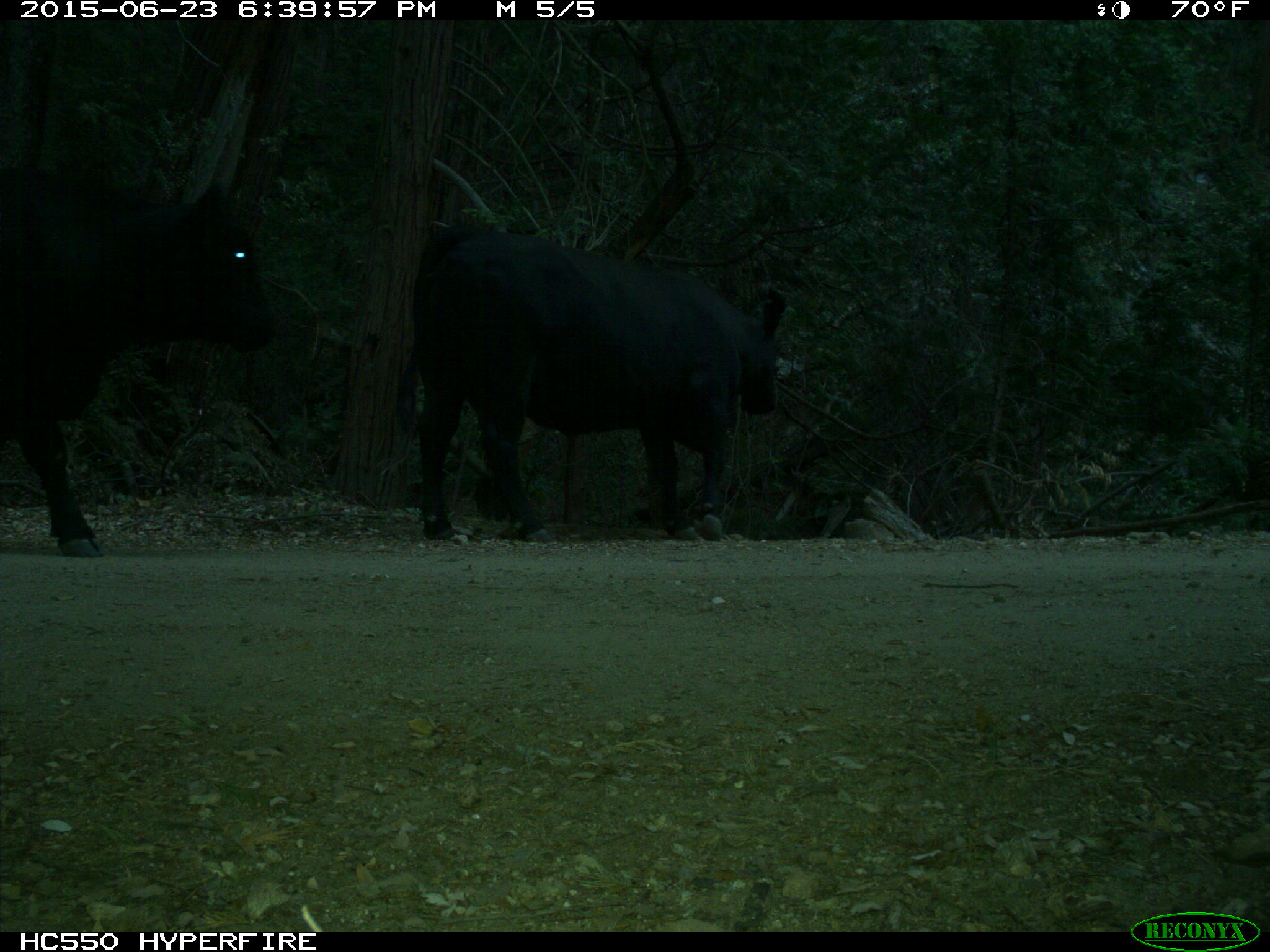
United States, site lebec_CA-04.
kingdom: Animalia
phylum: Chordata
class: Mammalia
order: Artiodactyla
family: Bovidae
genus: Bos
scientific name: Bos taurus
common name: domestic cow